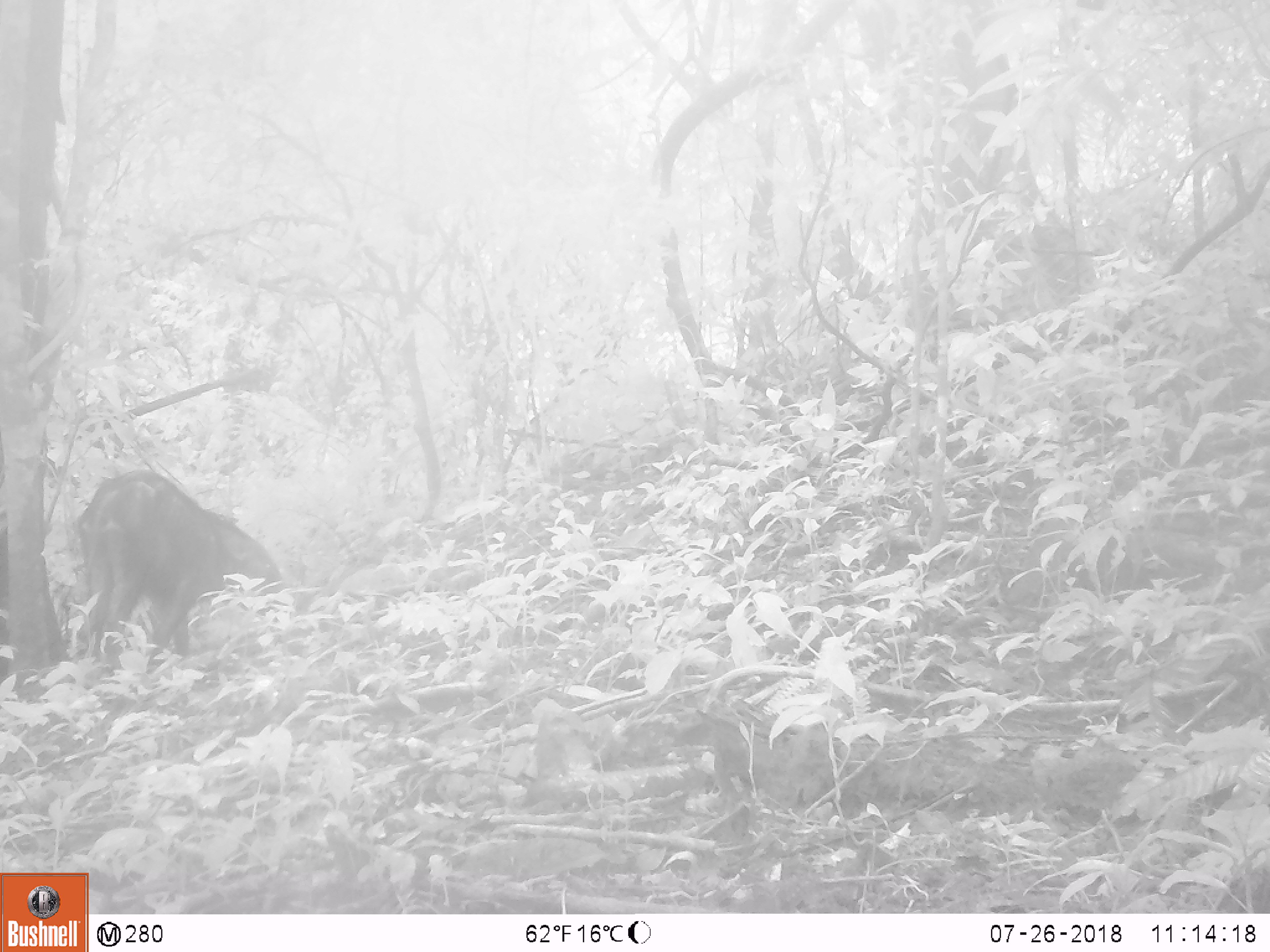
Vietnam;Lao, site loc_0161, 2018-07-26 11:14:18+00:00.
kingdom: Animalia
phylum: Chordata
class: Mammalia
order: Artiodactyla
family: Suidae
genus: Sus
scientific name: Sus scrofa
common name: eurasian wild pig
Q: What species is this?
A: Eurasian wild pig (Sus scrofa).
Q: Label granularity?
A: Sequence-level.